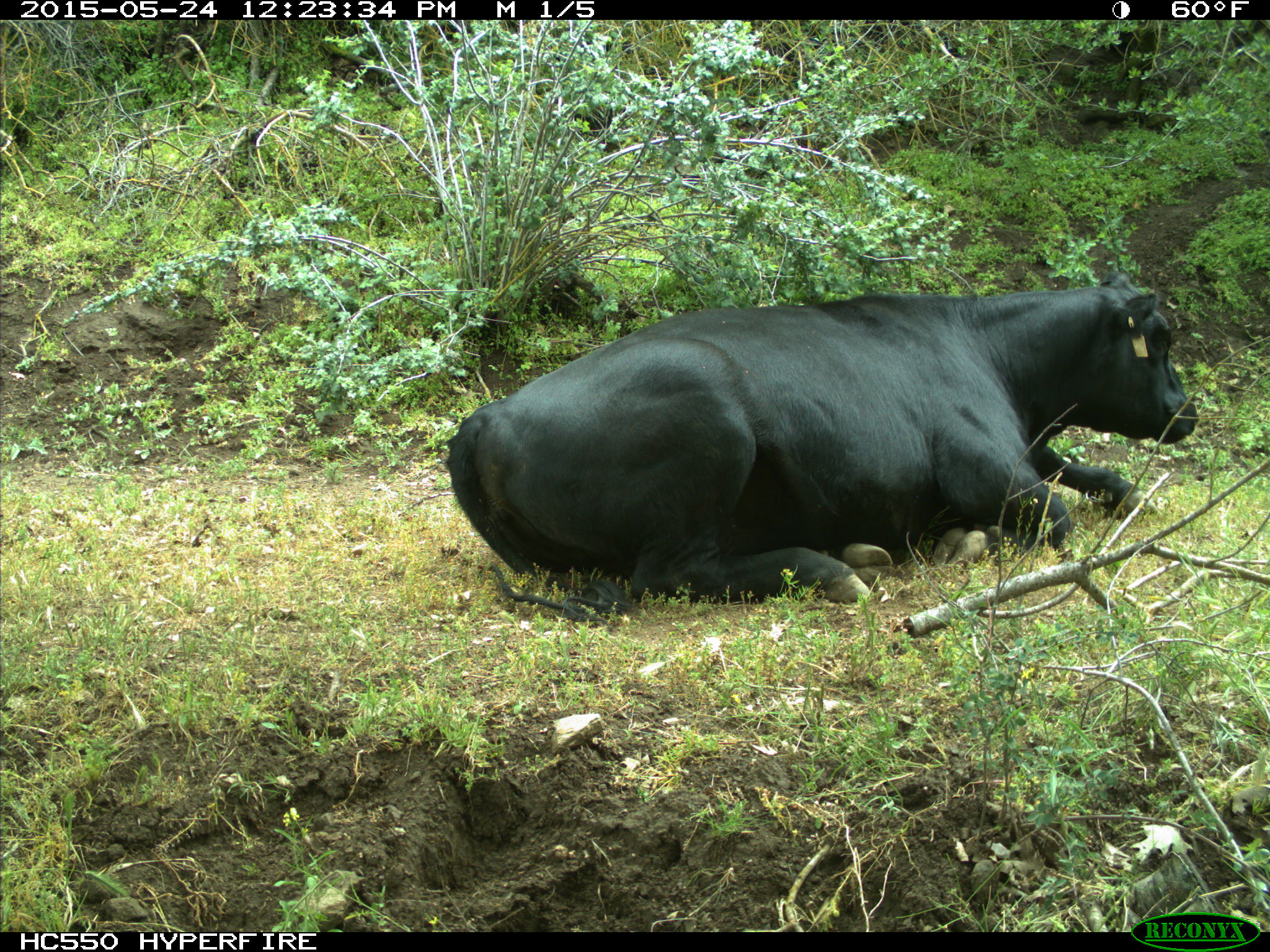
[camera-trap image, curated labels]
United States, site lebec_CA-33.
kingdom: Animalia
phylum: Chordata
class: Mammalia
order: Artiodactyla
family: Bovidae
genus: Bos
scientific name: Bos taurus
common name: domestic cow